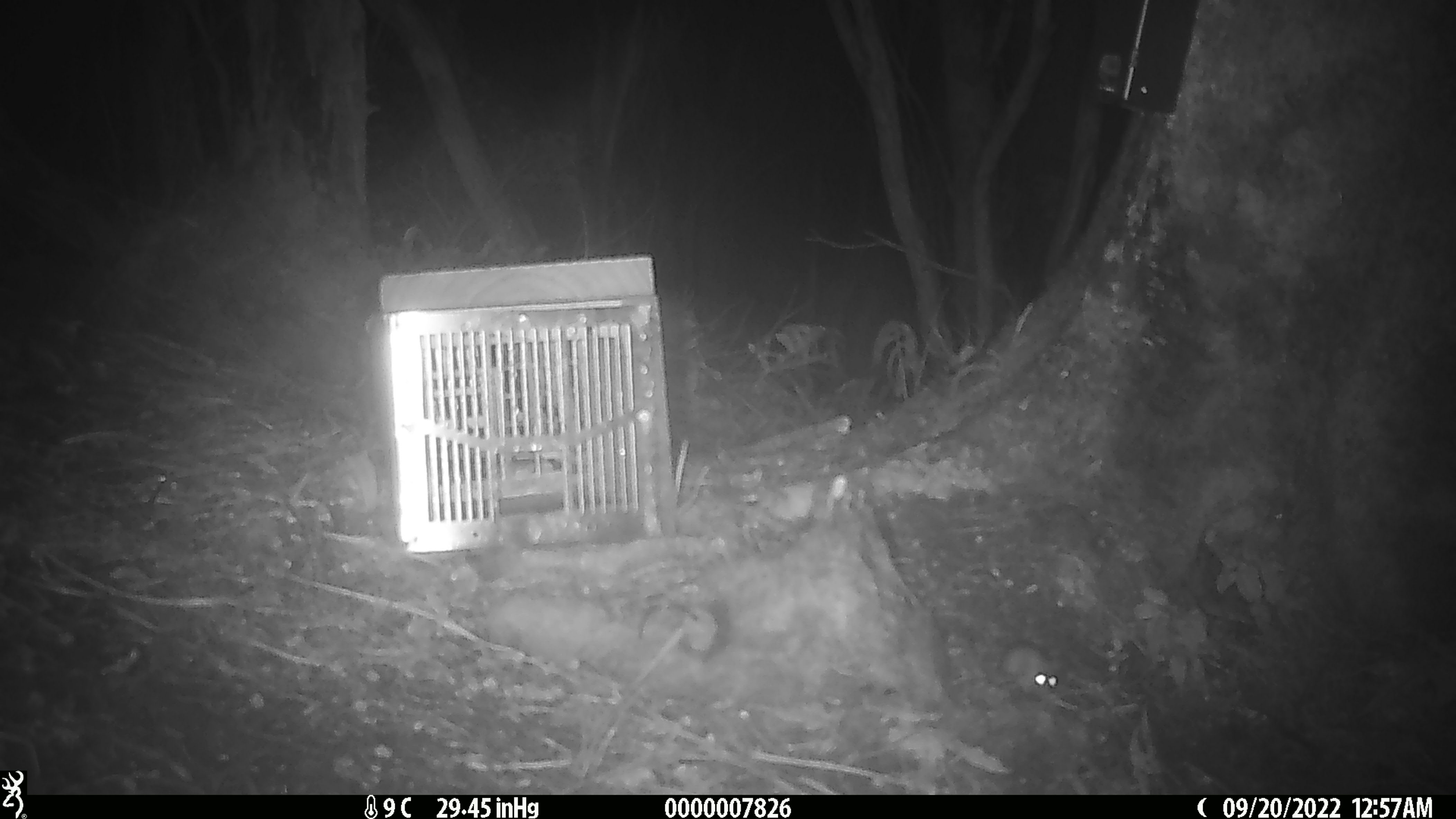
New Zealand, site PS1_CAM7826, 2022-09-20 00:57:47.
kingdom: Animalia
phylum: Chordata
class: Mammalia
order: Rodentia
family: Muridae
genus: Mus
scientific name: Mus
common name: mouse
Mouse (Mus).